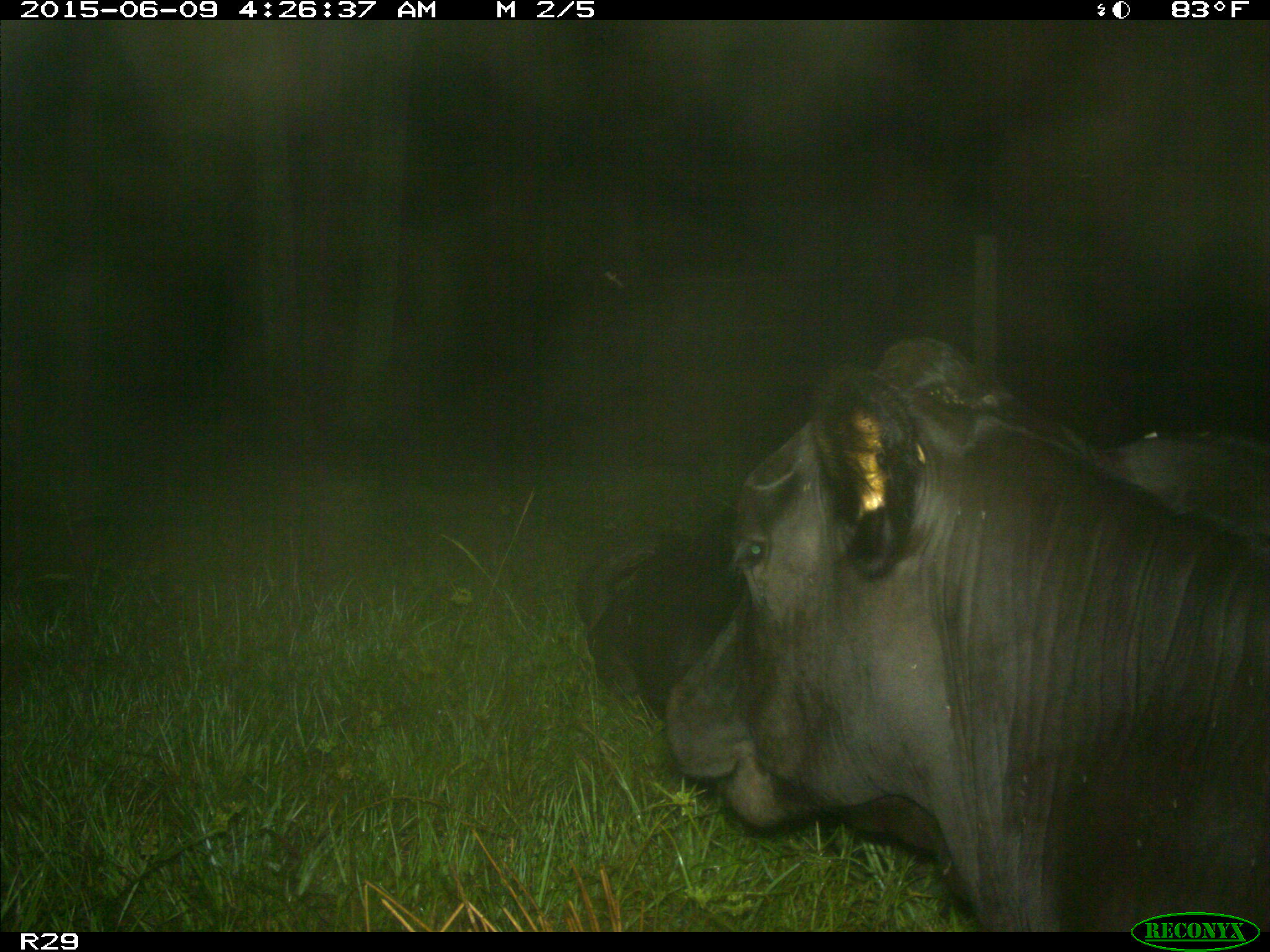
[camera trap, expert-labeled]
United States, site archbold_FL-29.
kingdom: Animalia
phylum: Chordata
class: Mammalia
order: Artiodactyla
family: Bovidae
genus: Bos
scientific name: Bos taurus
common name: domestic cow